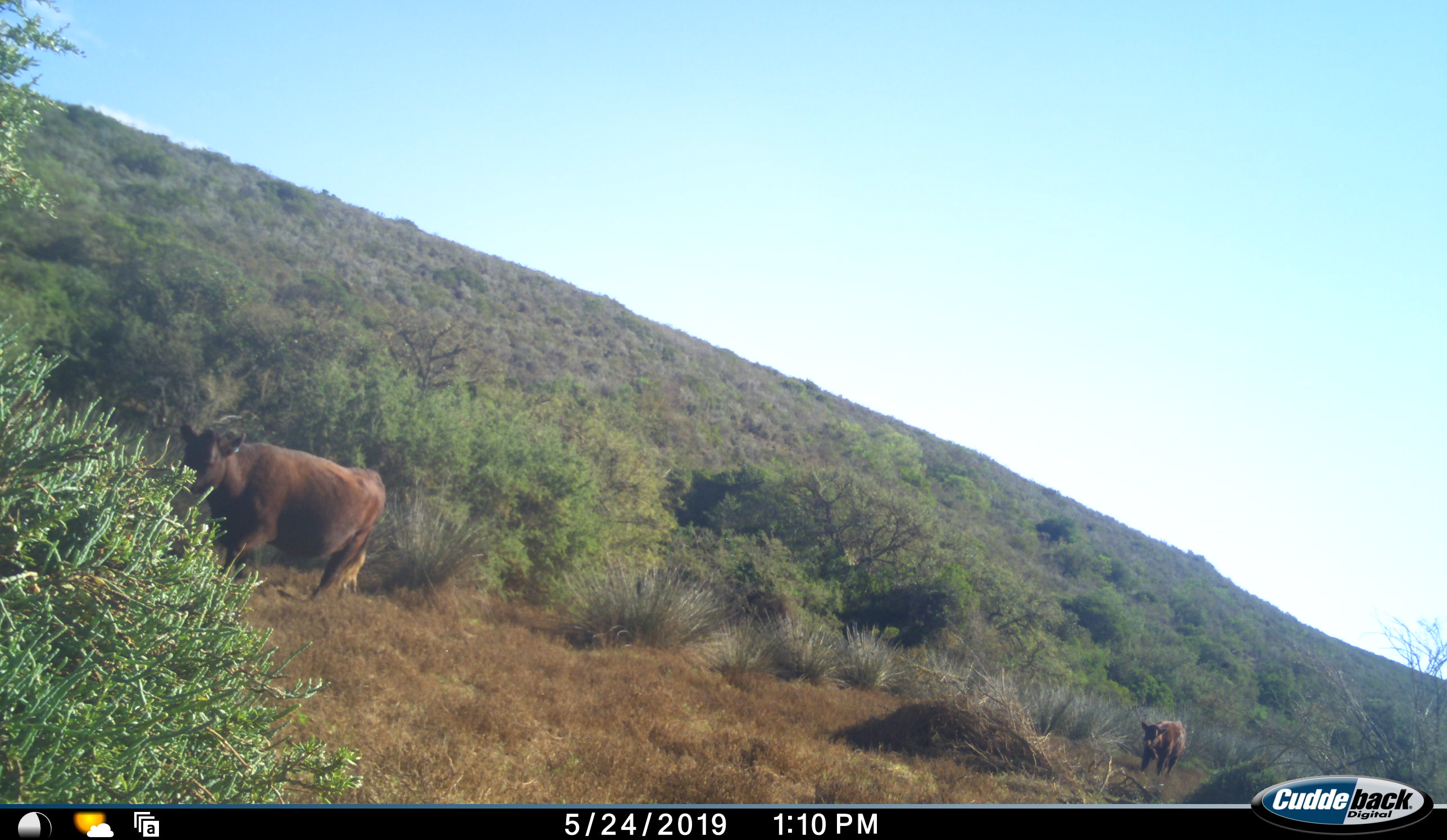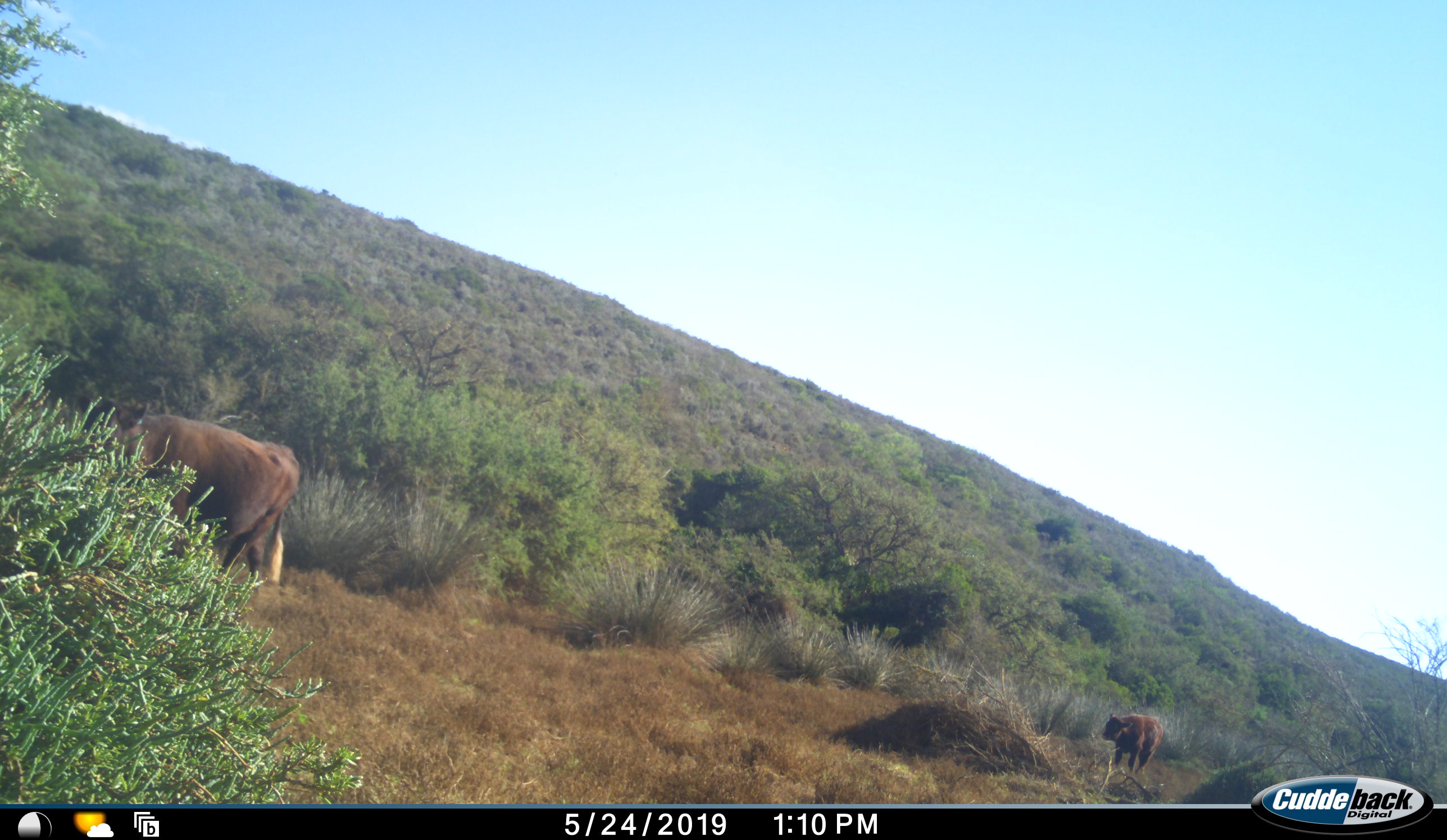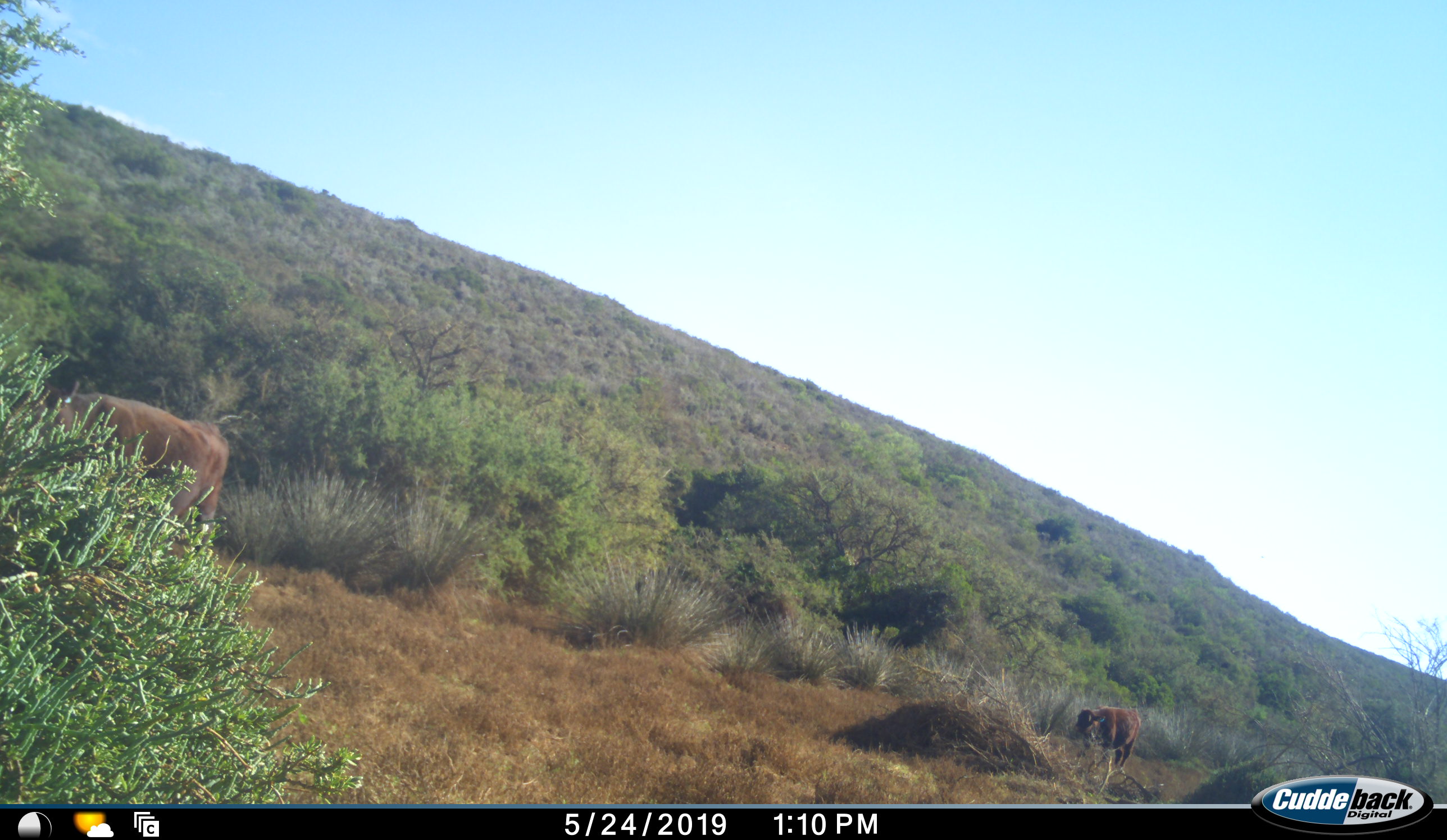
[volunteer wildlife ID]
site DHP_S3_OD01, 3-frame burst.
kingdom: Animalia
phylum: Chordata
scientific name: Vertebrata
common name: domestic animal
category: domesticanimal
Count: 2.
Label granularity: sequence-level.